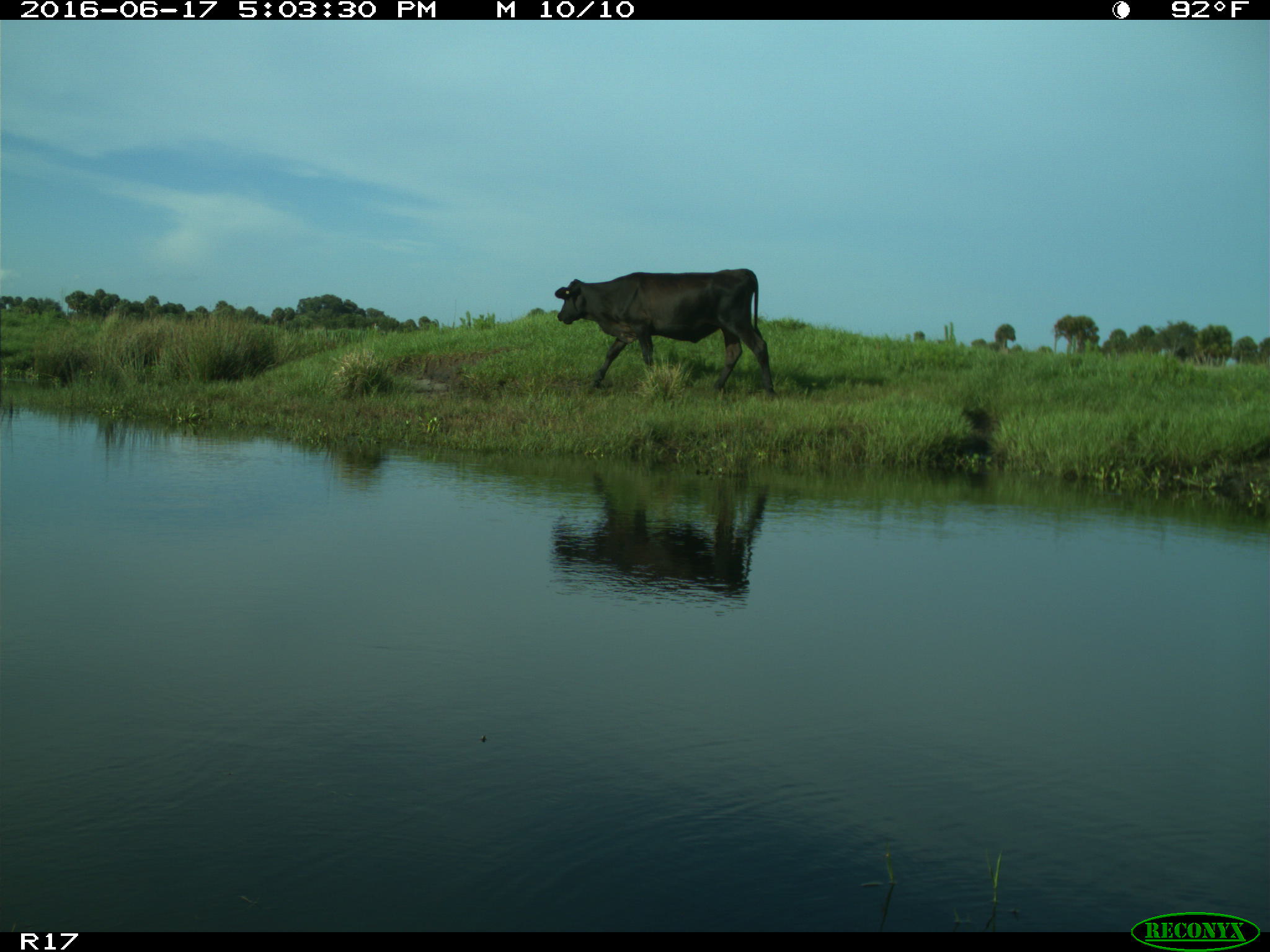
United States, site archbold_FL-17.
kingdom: Animalia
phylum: Chordata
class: Mammalia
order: Artiodactyla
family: Bovidae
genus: Bos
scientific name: Bos taurus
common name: domestic cow